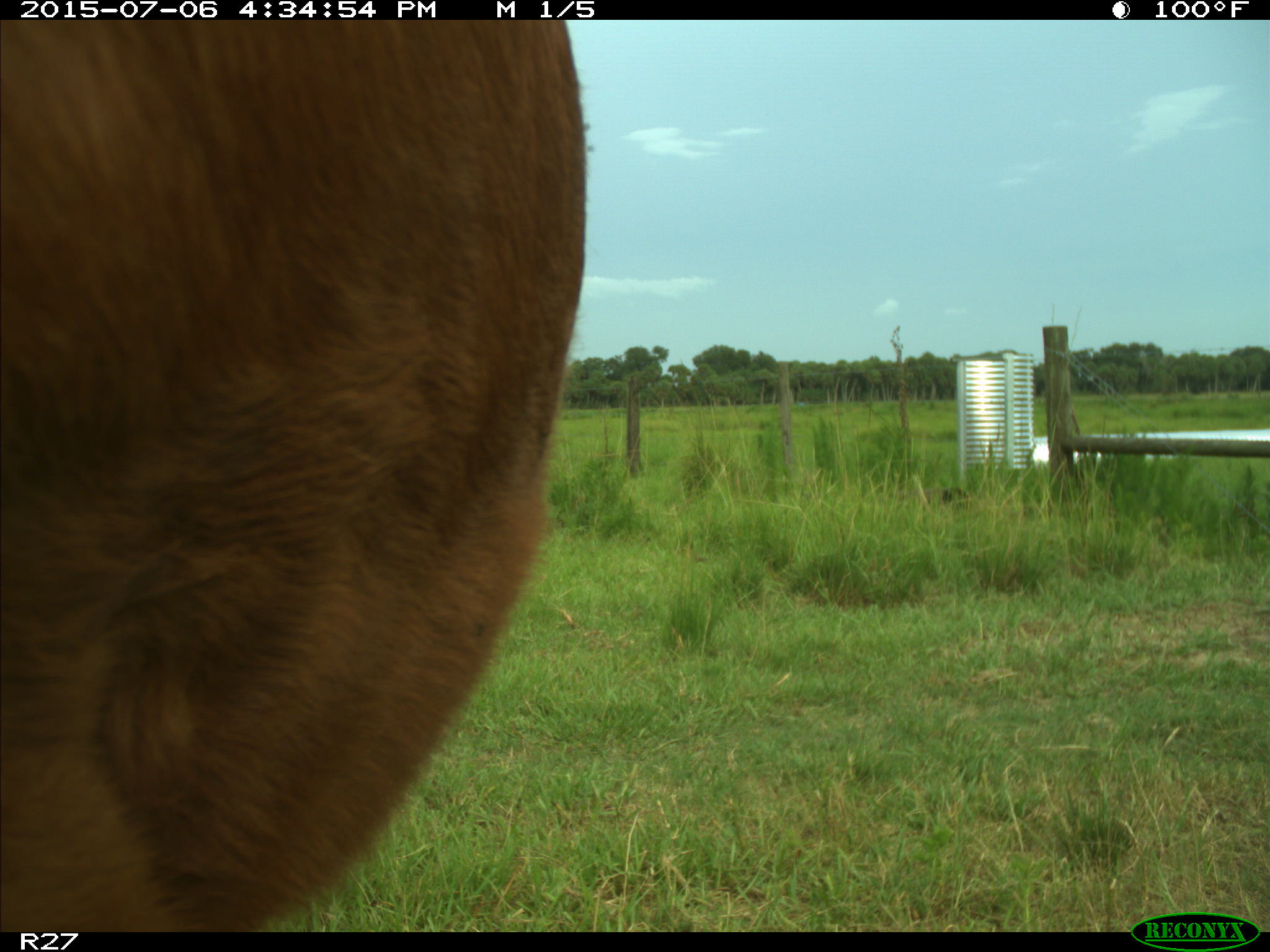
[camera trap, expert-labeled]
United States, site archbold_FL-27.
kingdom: Animalia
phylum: Chordata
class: Mammalia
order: Artiodactyla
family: Bovidae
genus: Bos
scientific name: Bos taurus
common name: domestic cow